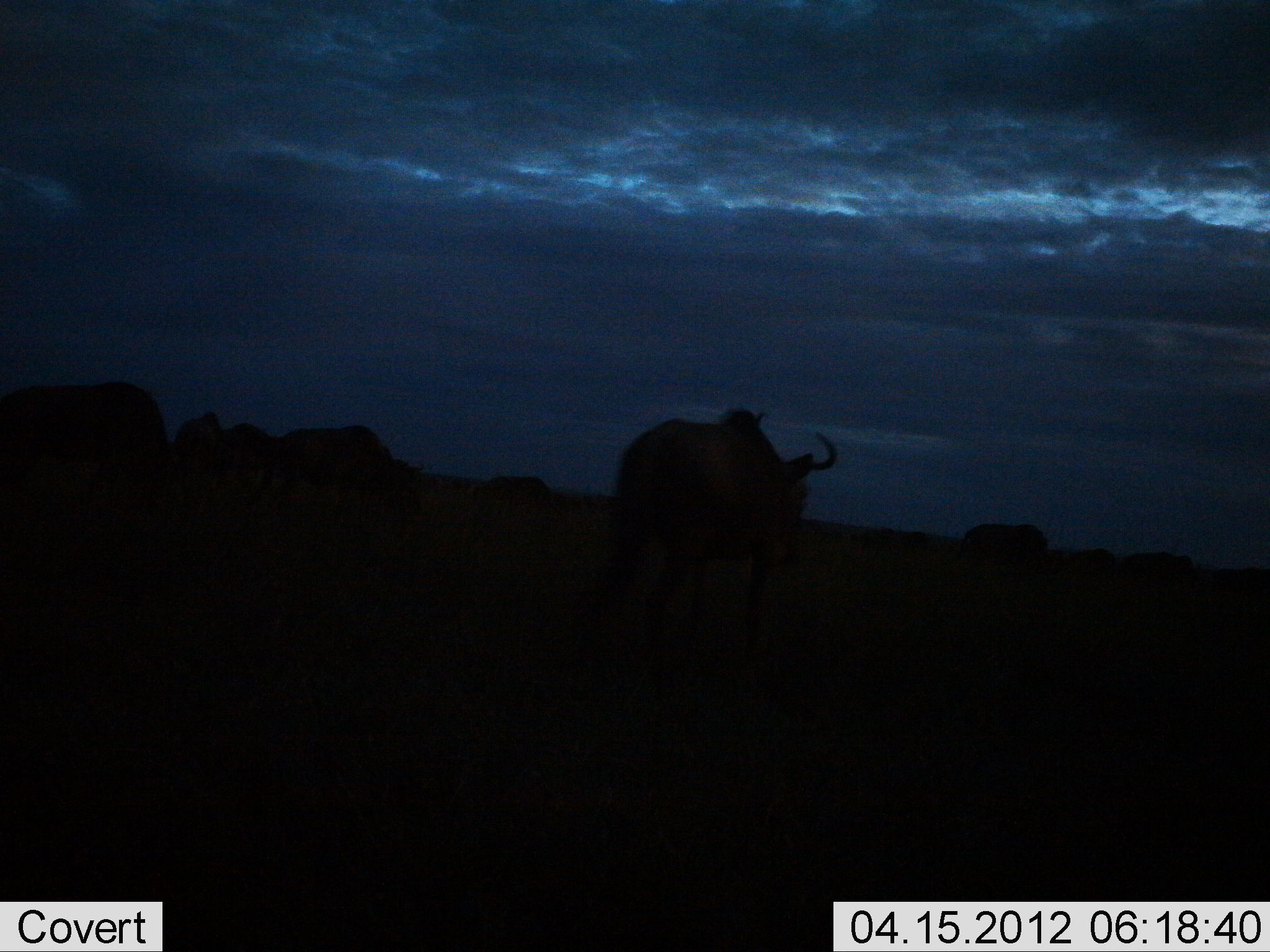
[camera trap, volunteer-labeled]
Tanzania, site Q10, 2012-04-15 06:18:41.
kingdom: Animalia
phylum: Chordata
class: Mammalia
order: Artiodactyla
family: Bovidae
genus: Connochaetes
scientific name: Connochaetes taurinus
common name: blue wildebeest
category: wildebeest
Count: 6.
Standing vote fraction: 67%.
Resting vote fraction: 0%.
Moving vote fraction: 42%.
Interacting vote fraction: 0%.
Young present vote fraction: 0%.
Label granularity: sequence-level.